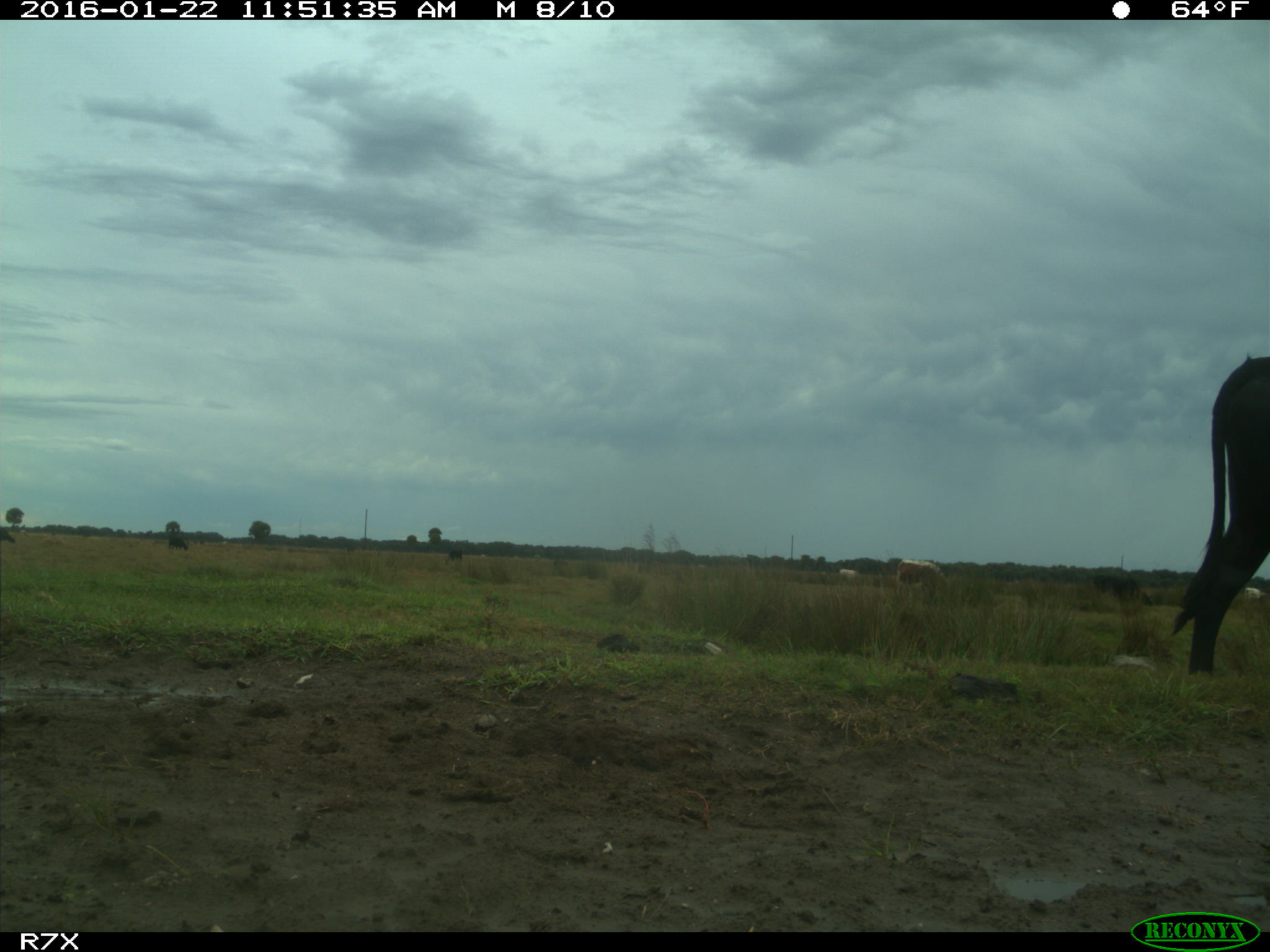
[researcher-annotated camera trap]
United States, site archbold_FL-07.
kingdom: Animalia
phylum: Chordata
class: Mammalia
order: Artiodactyla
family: Bovidae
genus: Bos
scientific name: Bos taurus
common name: domestic cow